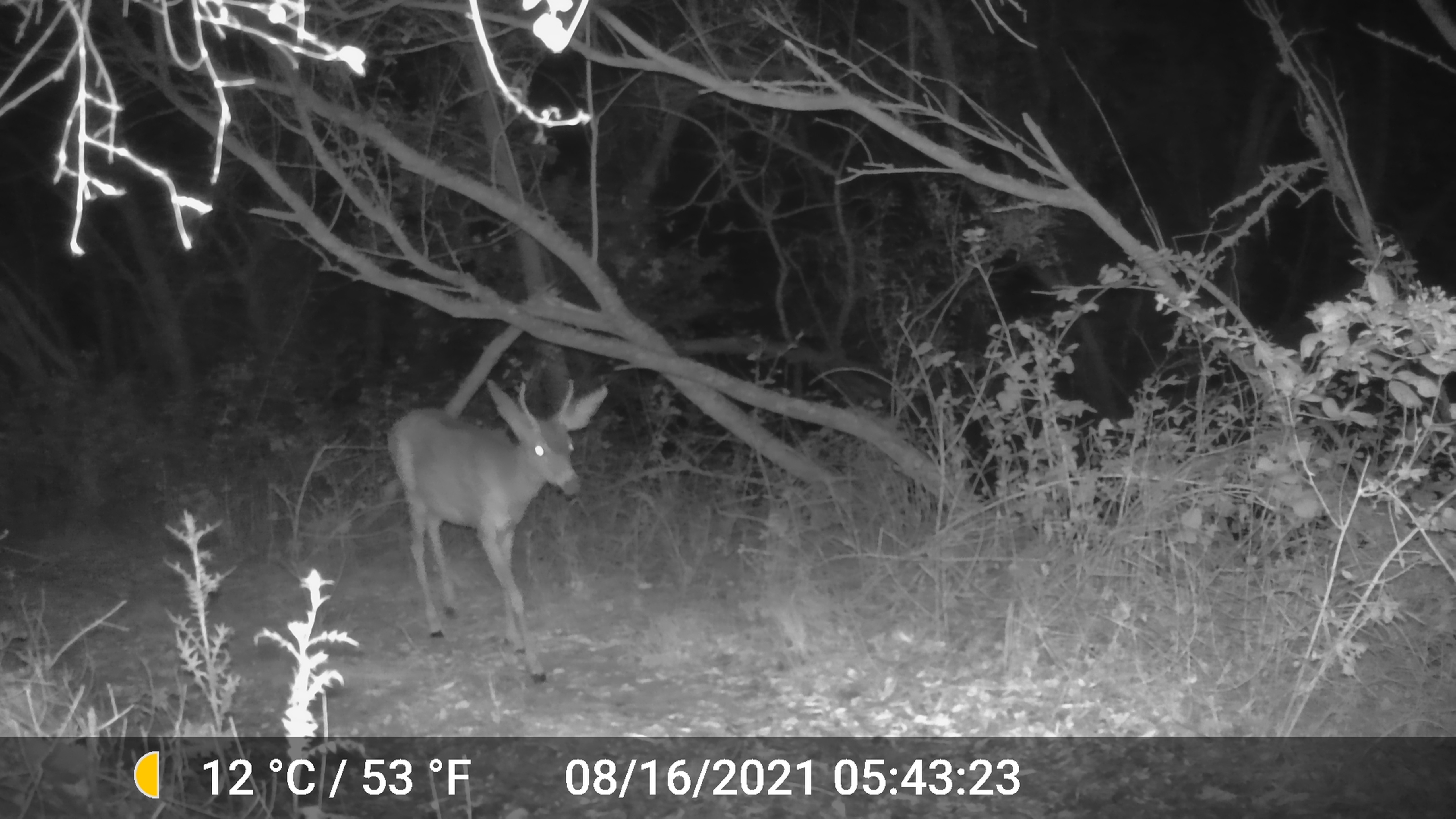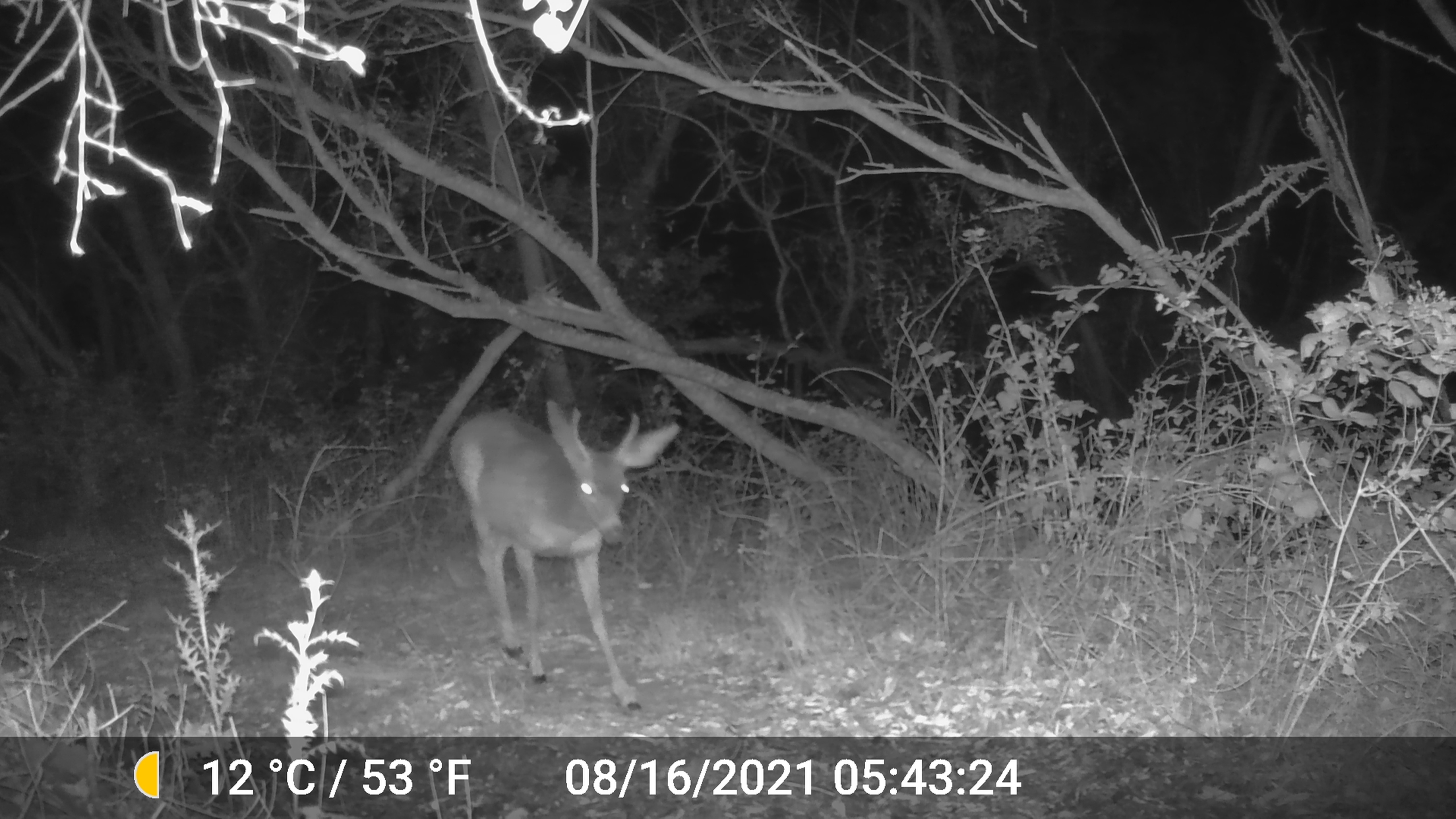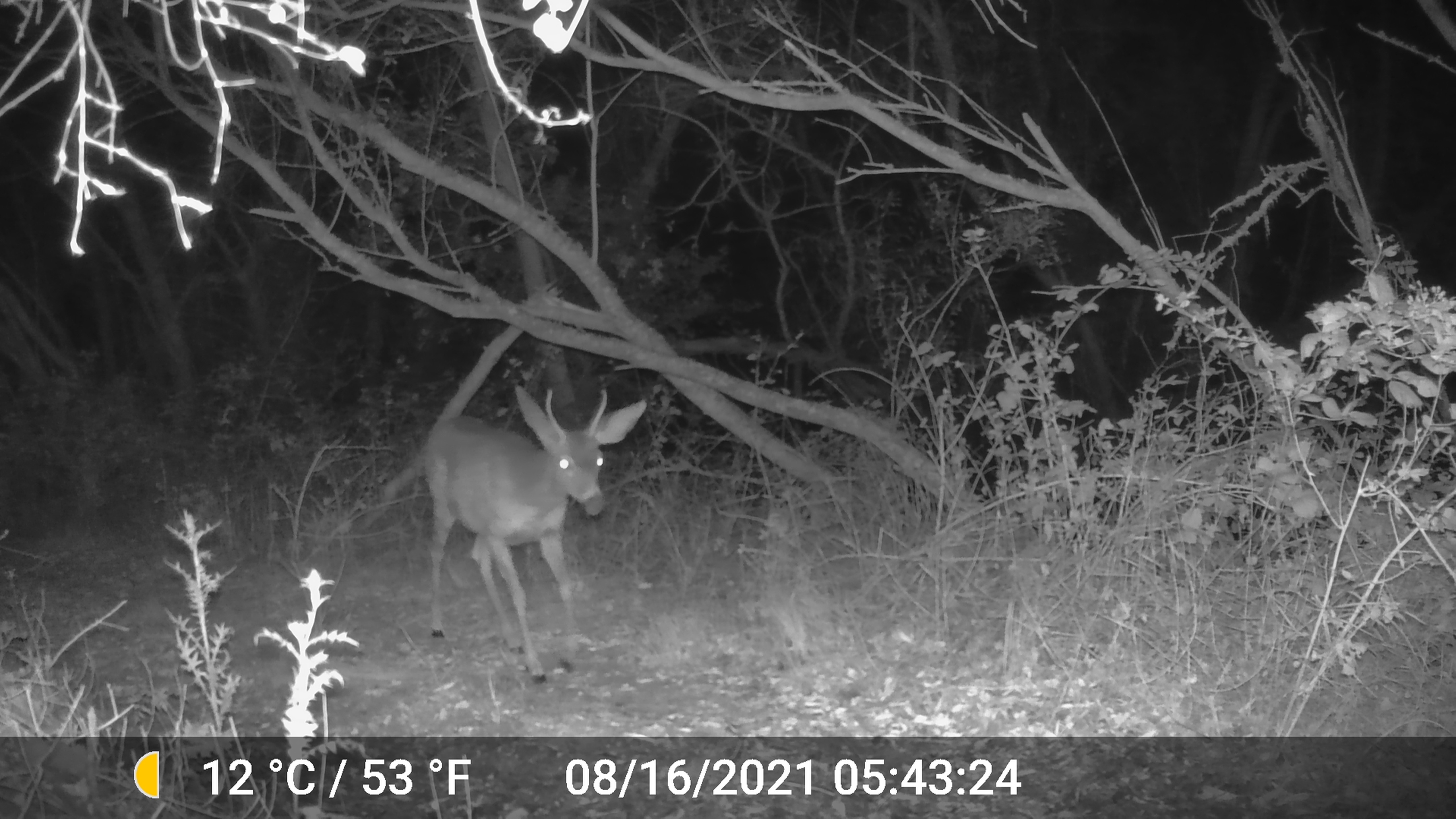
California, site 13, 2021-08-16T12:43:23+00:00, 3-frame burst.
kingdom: Animalia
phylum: Chordata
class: Mammalia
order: Artiodactyla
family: Cervidae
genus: Odocoileus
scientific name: Odocoileus hemionus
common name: mule deer